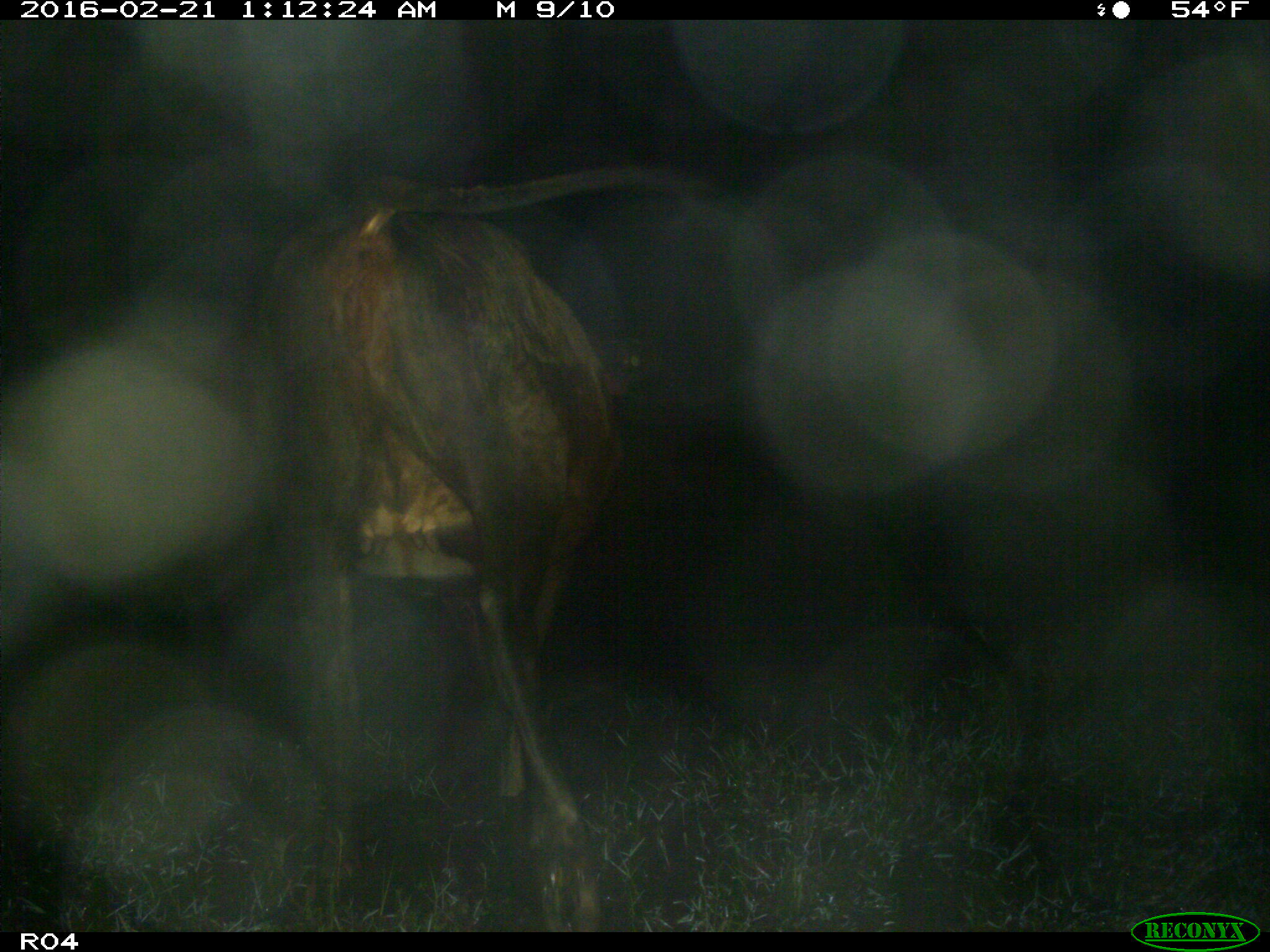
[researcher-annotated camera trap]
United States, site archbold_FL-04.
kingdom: Animalia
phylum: Chordata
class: Mammalia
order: Artiodactyla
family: Bovidae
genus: Bos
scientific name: Bos taurus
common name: domestic cow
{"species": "Bos taurus (domestic cow)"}